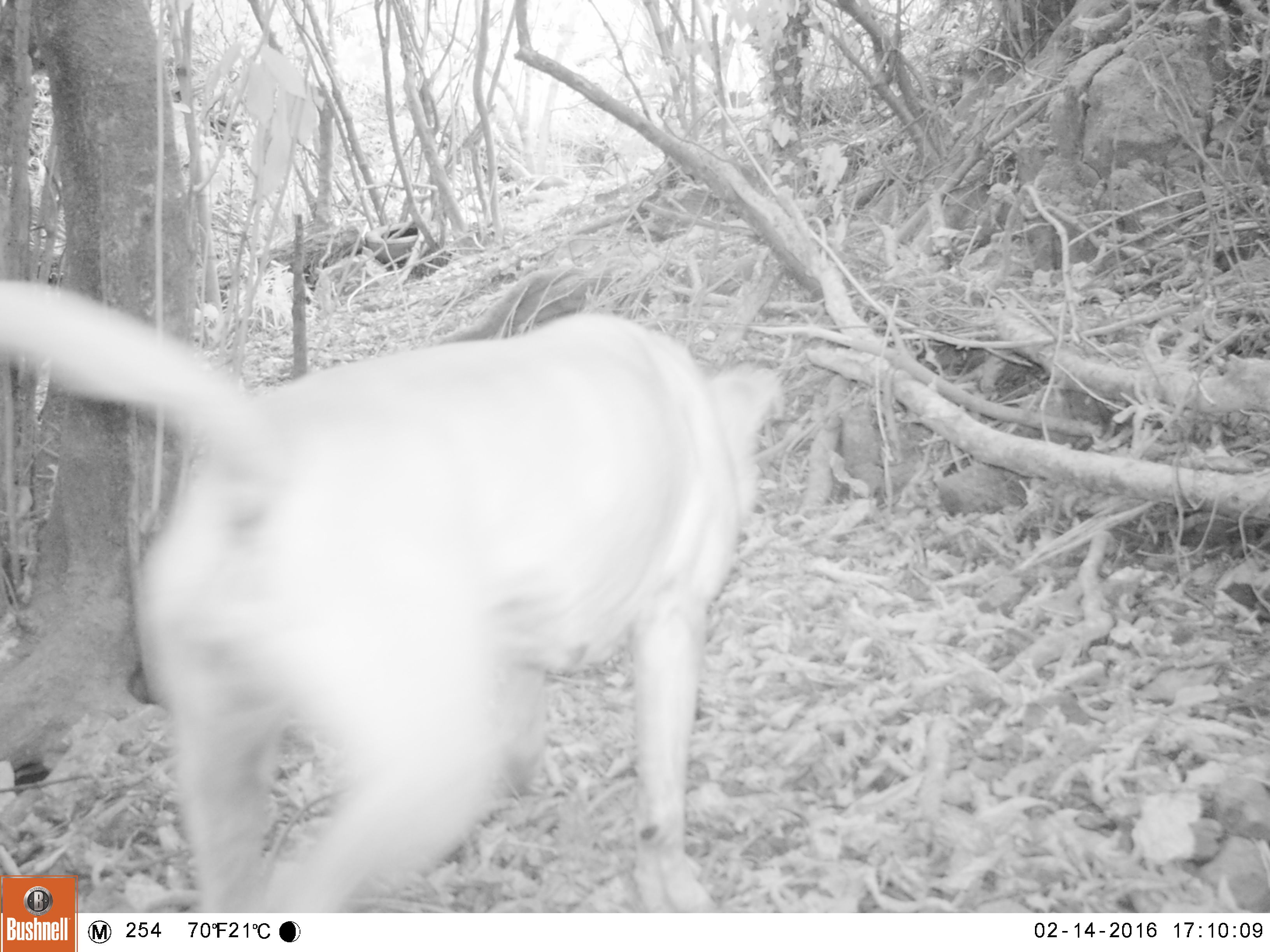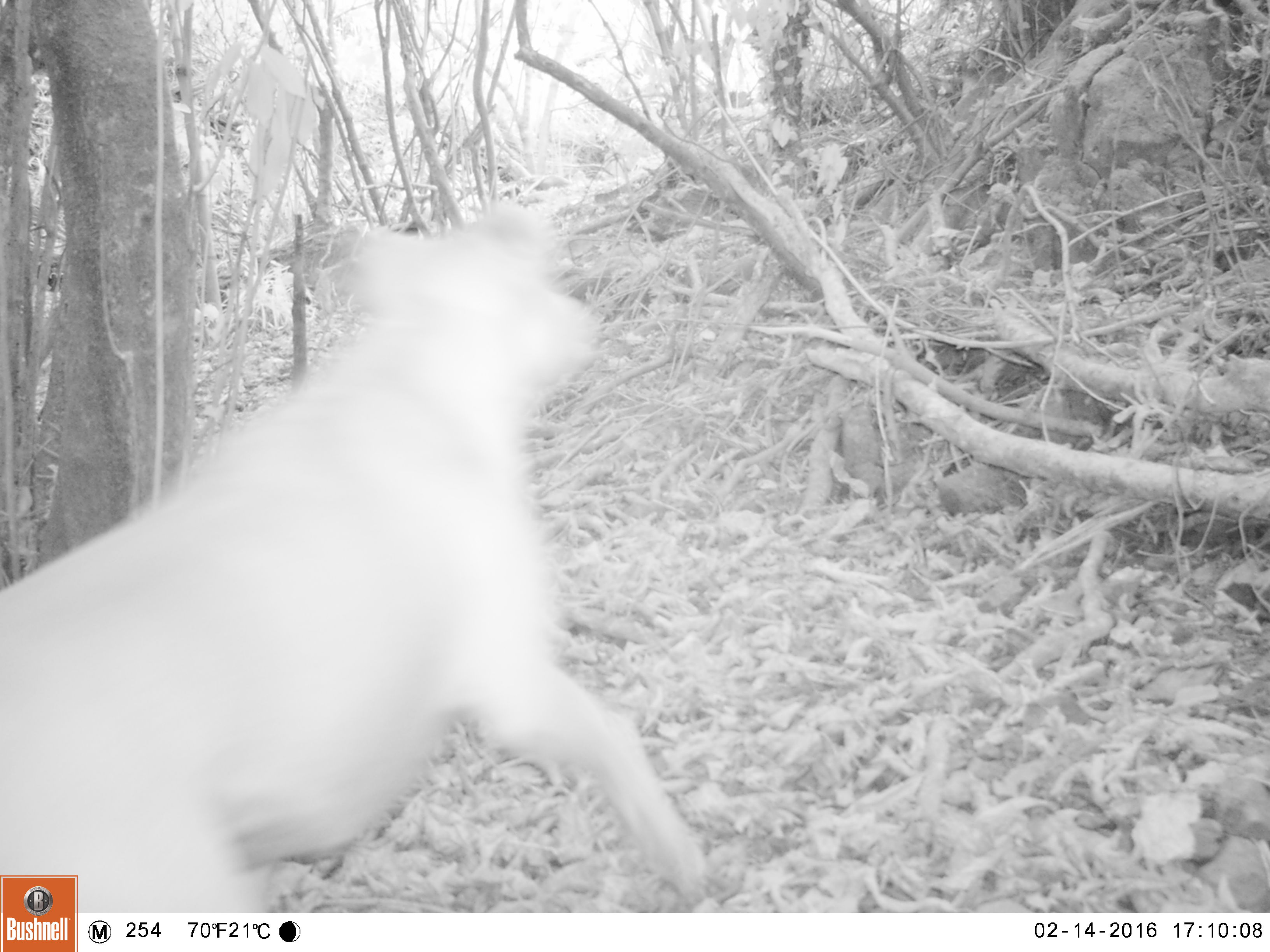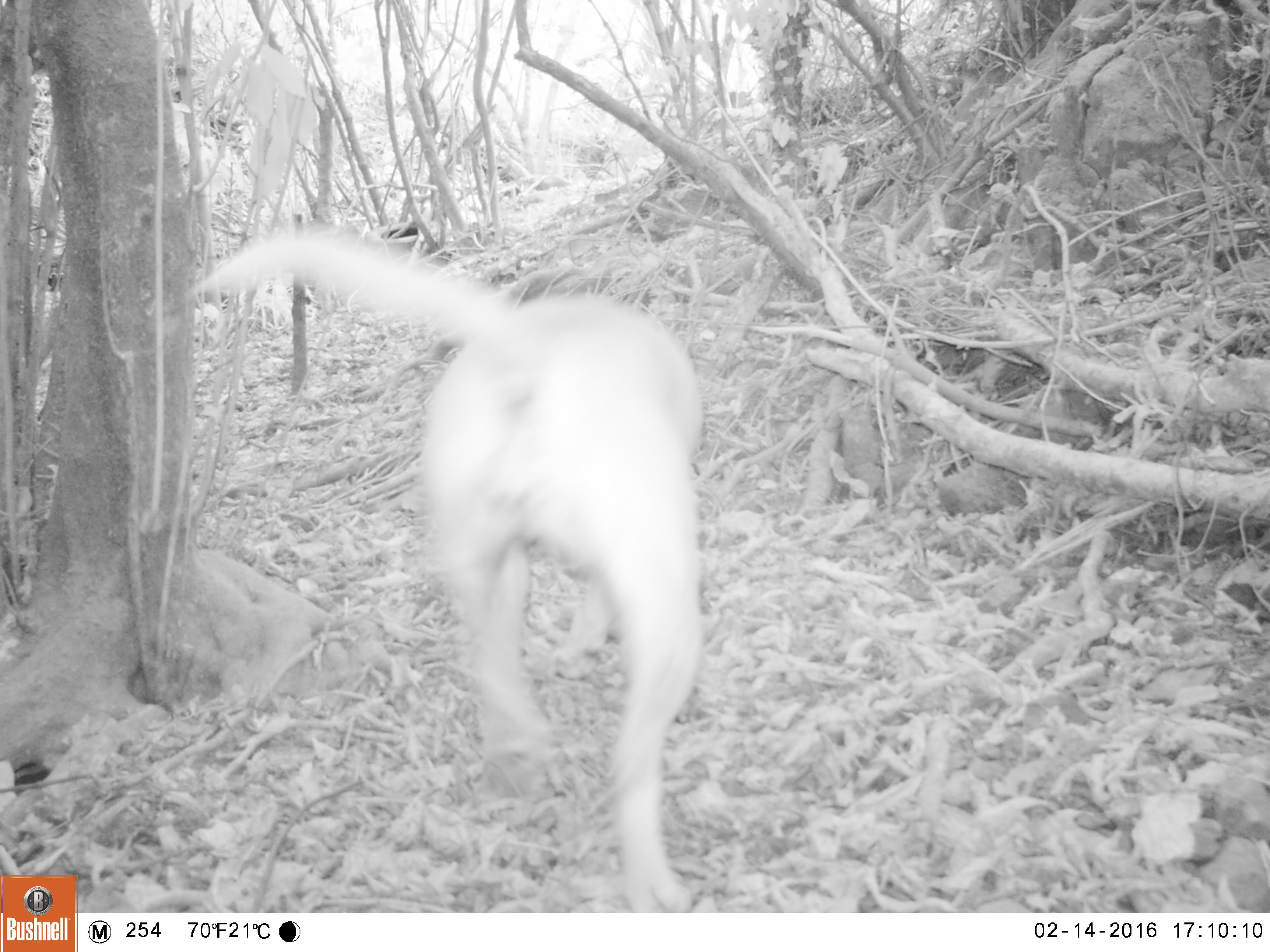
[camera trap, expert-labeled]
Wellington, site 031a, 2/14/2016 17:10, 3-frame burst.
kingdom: Animalia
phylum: Chordata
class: Mammalia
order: Carnivora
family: Canidae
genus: Canis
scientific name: Canis familiaris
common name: dog